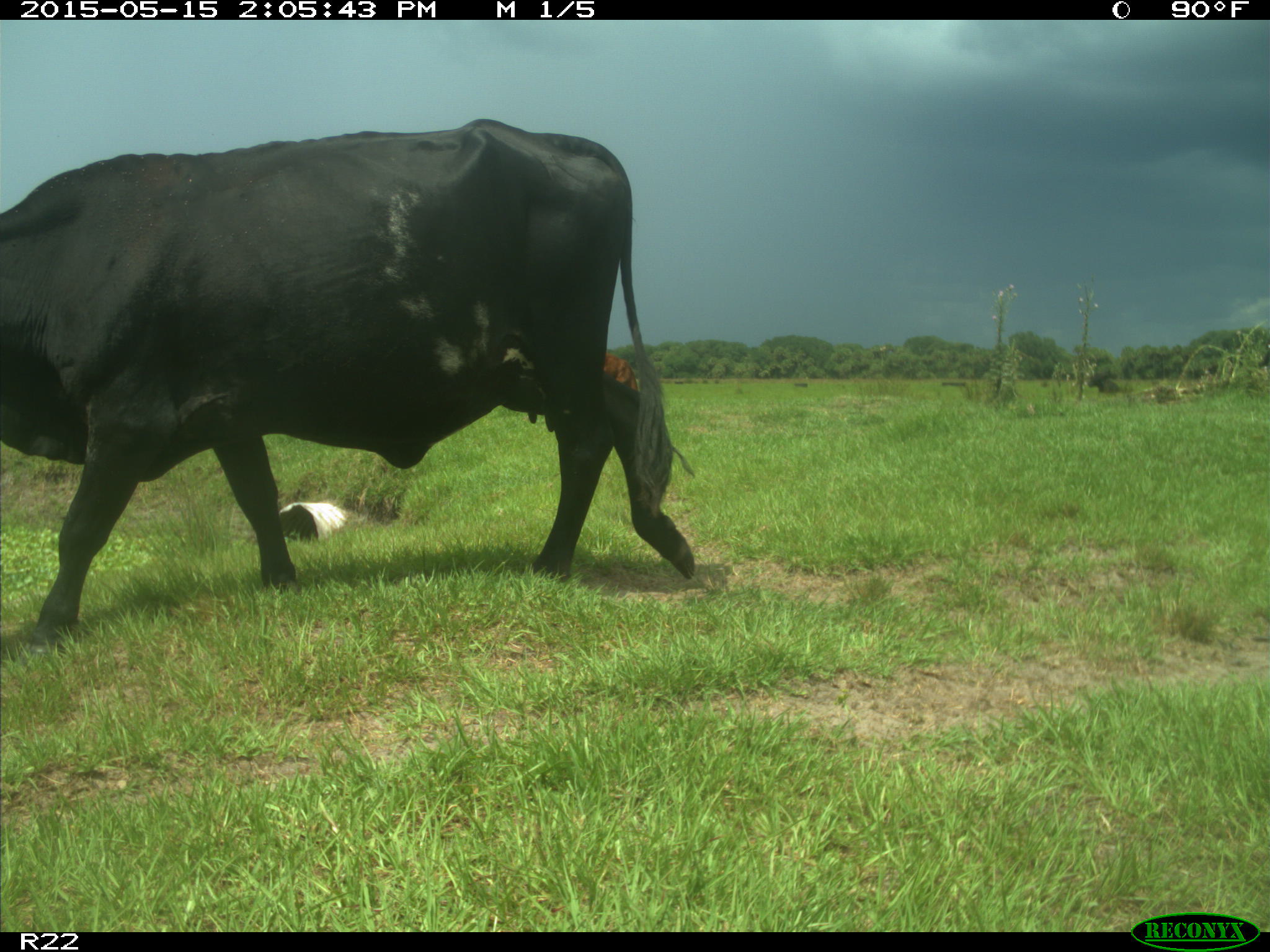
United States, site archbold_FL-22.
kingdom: Animalia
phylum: Chordata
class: Mammalia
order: Artiodactyla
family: Bovidae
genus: Bos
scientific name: Bos taurus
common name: domestic cow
Bos taurus (domestic cow).